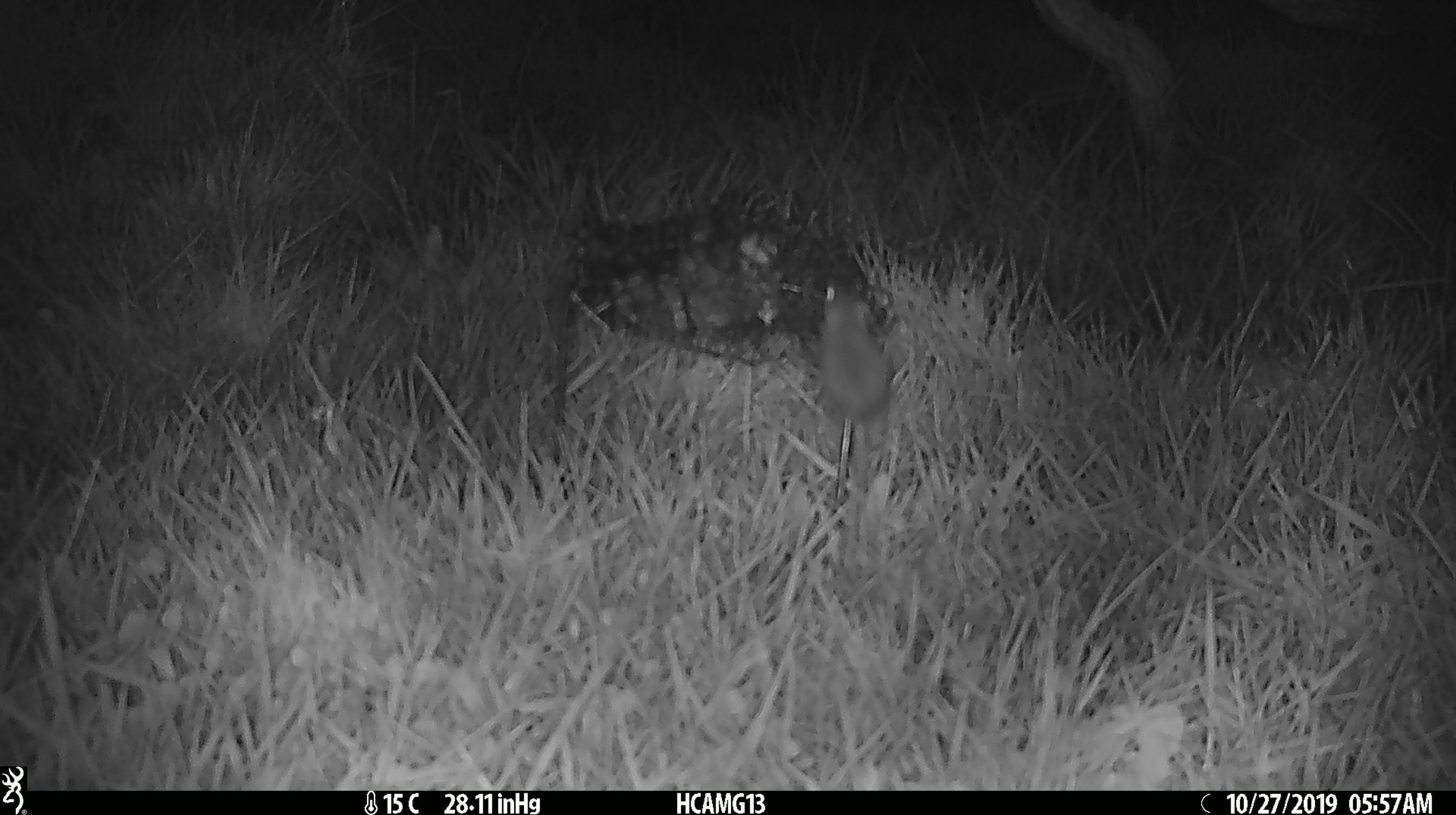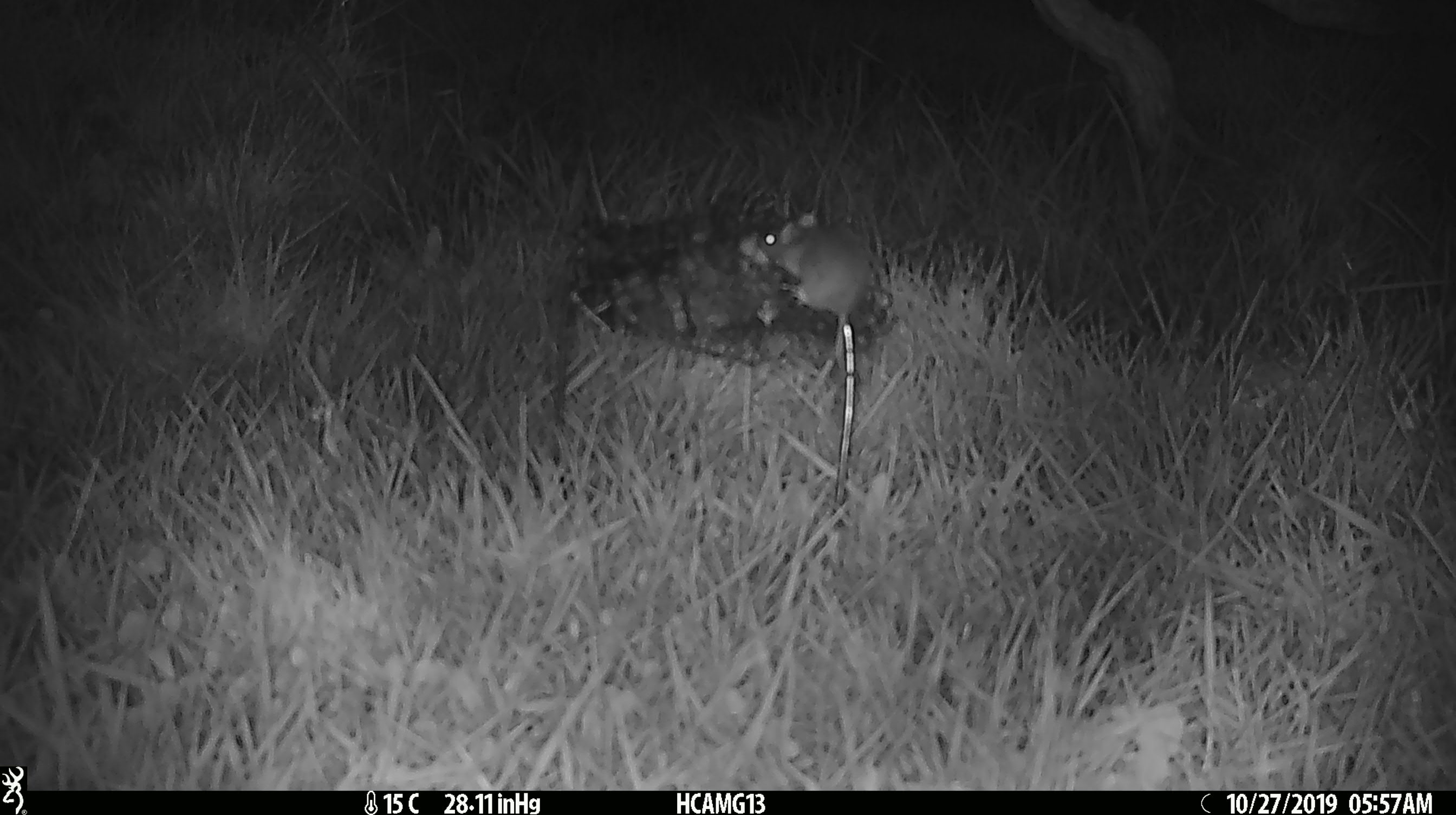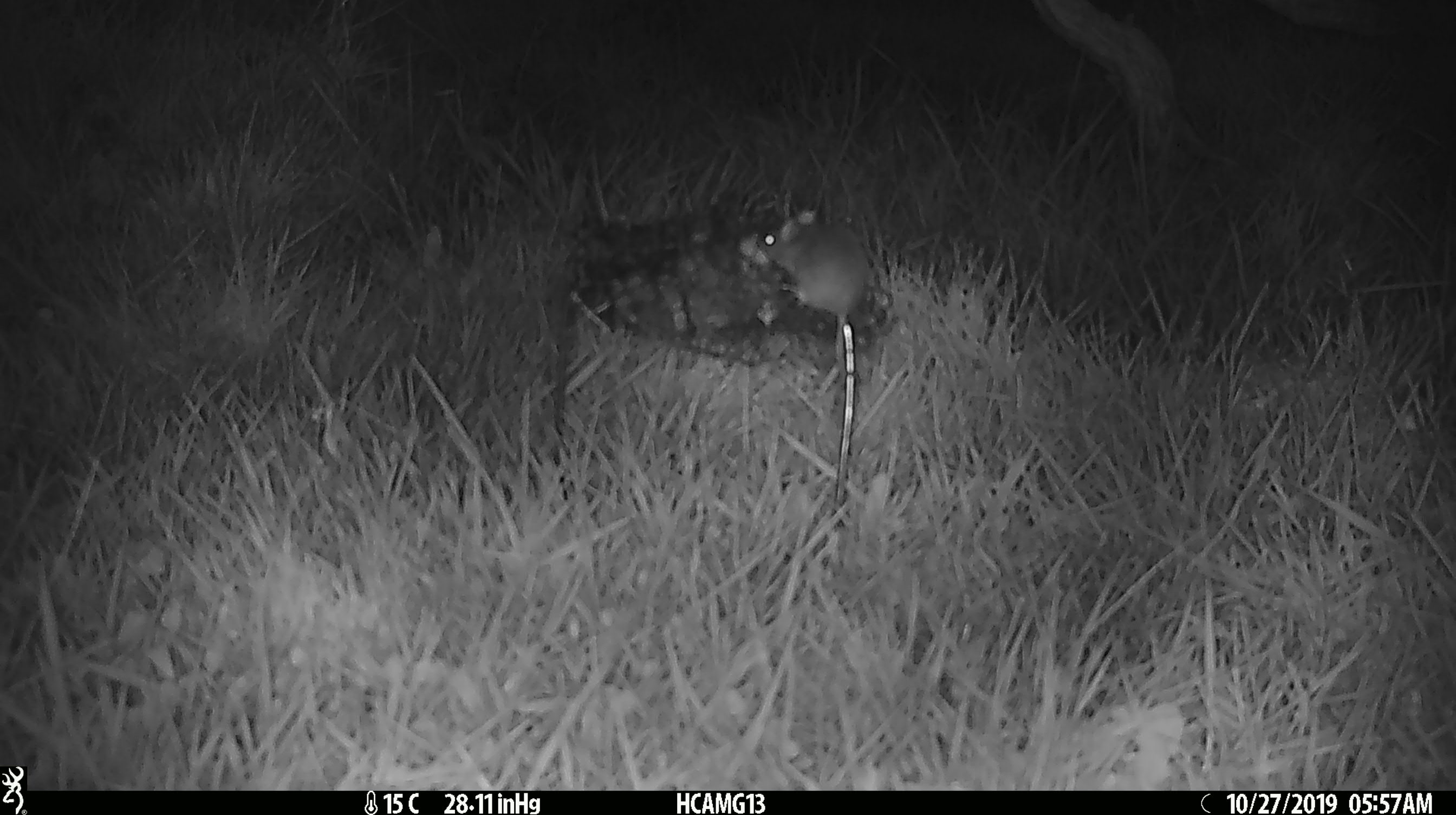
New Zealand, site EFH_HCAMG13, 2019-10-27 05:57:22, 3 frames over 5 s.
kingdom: Animalia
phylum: Chordata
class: Mammalia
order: Rodentia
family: Muridae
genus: Mus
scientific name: Mus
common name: mouse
Mouse (Mus).